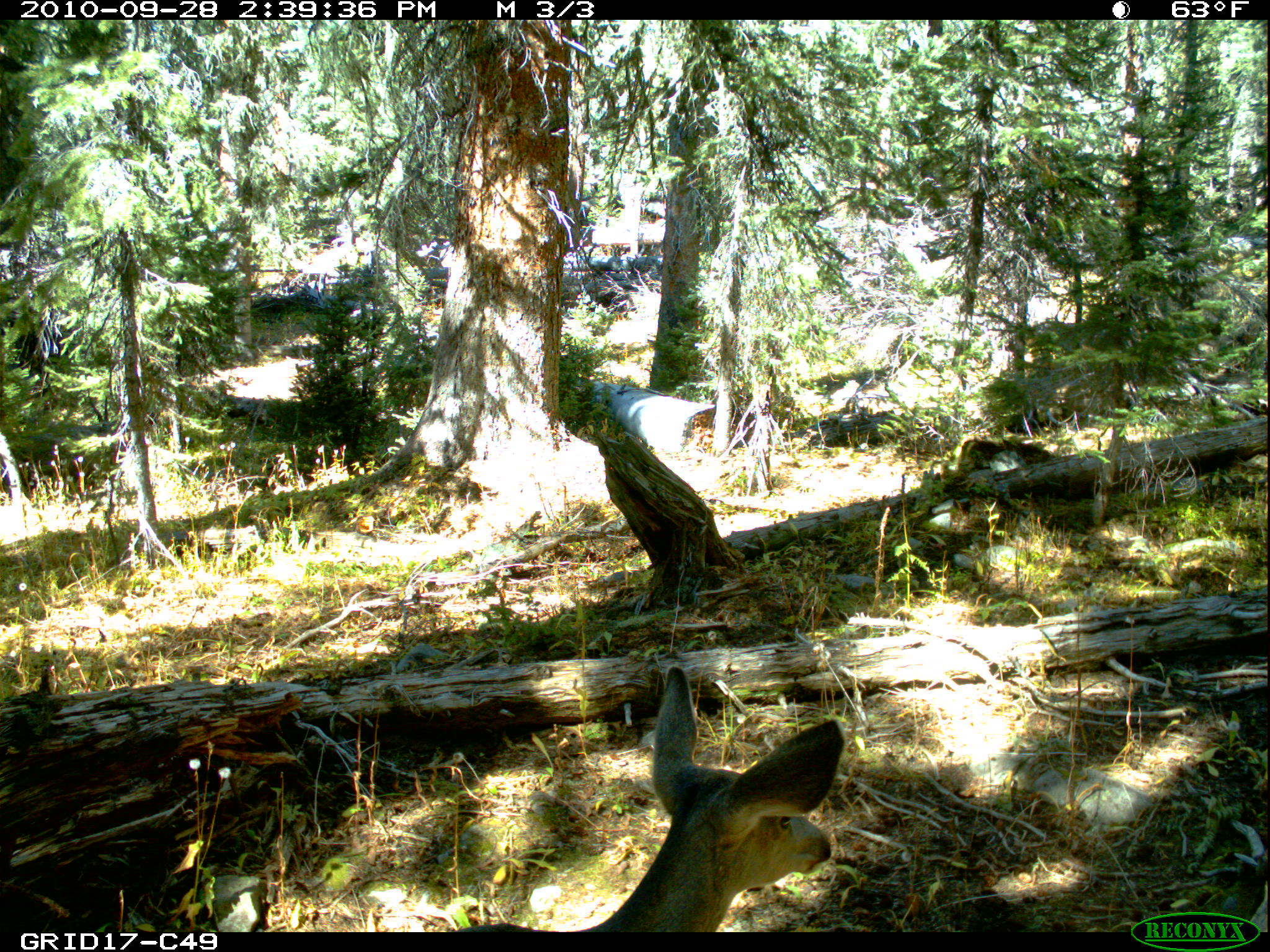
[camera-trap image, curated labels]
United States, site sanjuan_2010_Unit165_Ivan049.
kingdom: Animalia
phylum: Chordata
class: Mammalia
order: Artiodactyla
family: Cervidae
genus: Odocoileus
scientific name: Odocoileus hemionus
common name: mule deer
Odocoileus hemionus (mule deer).